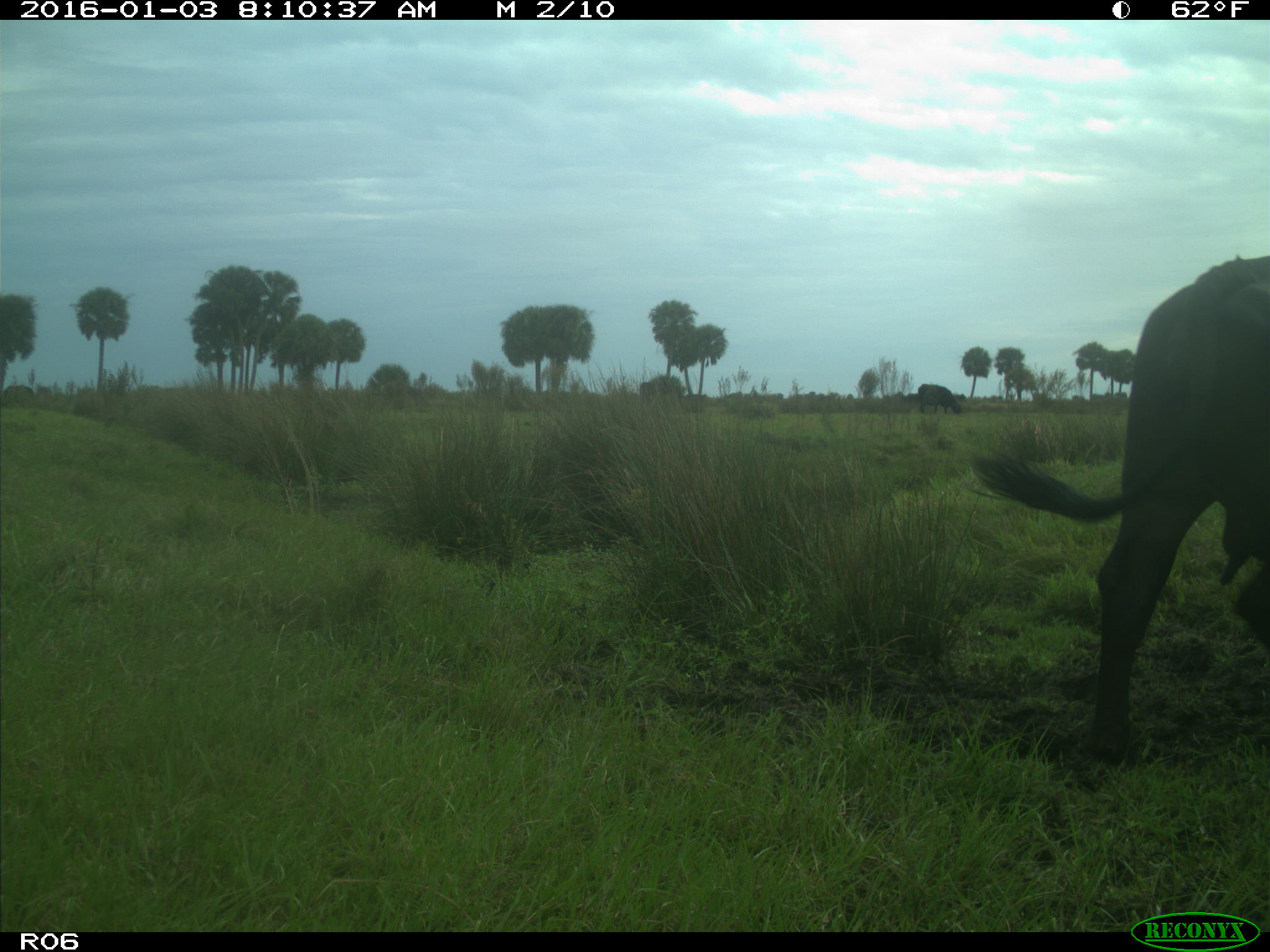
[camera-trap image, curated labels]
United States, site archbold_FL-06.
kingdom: Animalia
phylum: Chordata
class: Mammalia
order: Artiodactyla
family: Bovidae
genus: Bos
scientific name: Bos taurus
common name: domestic cow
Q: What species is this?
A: Bos taurus (domestic cow).